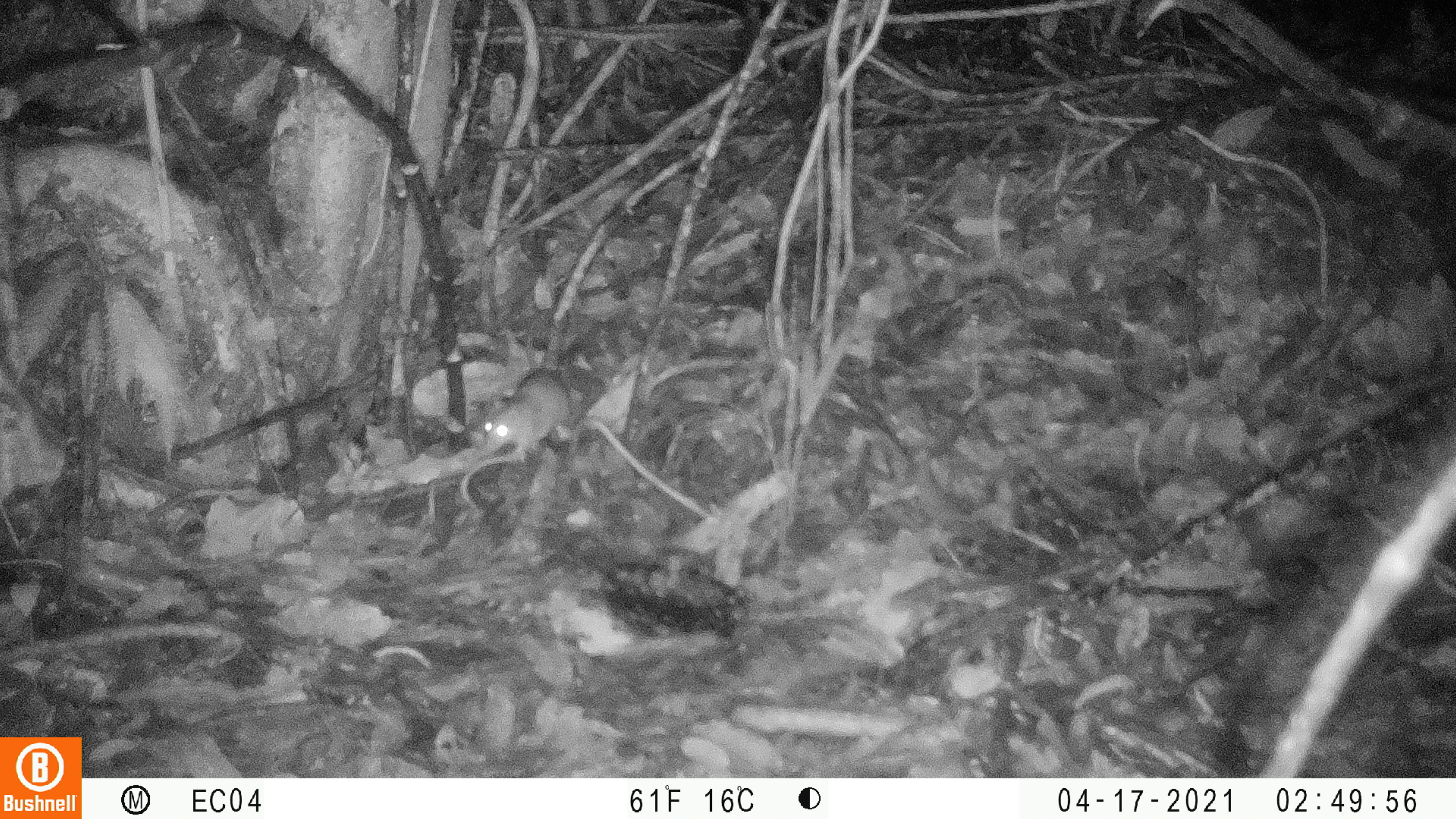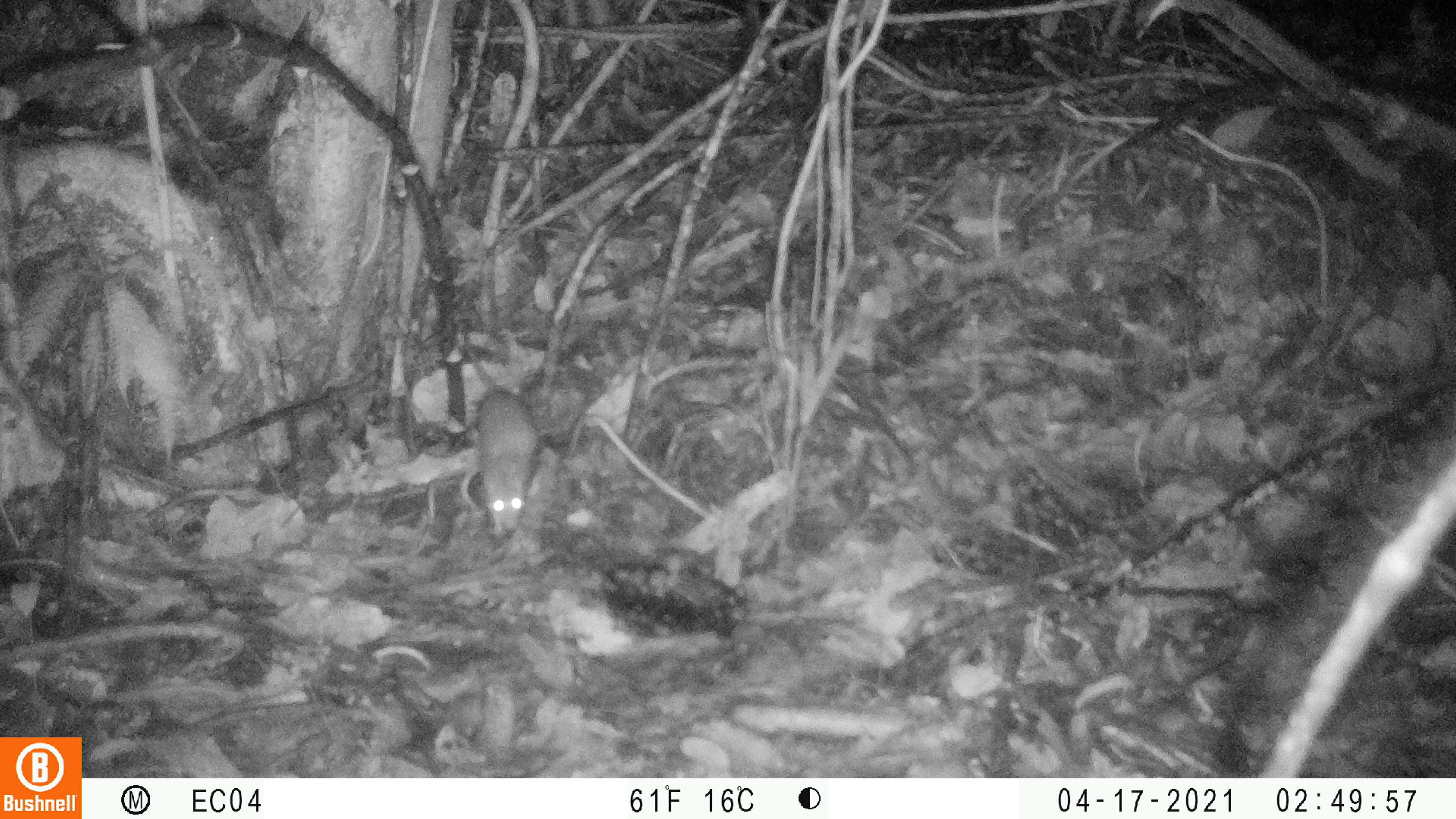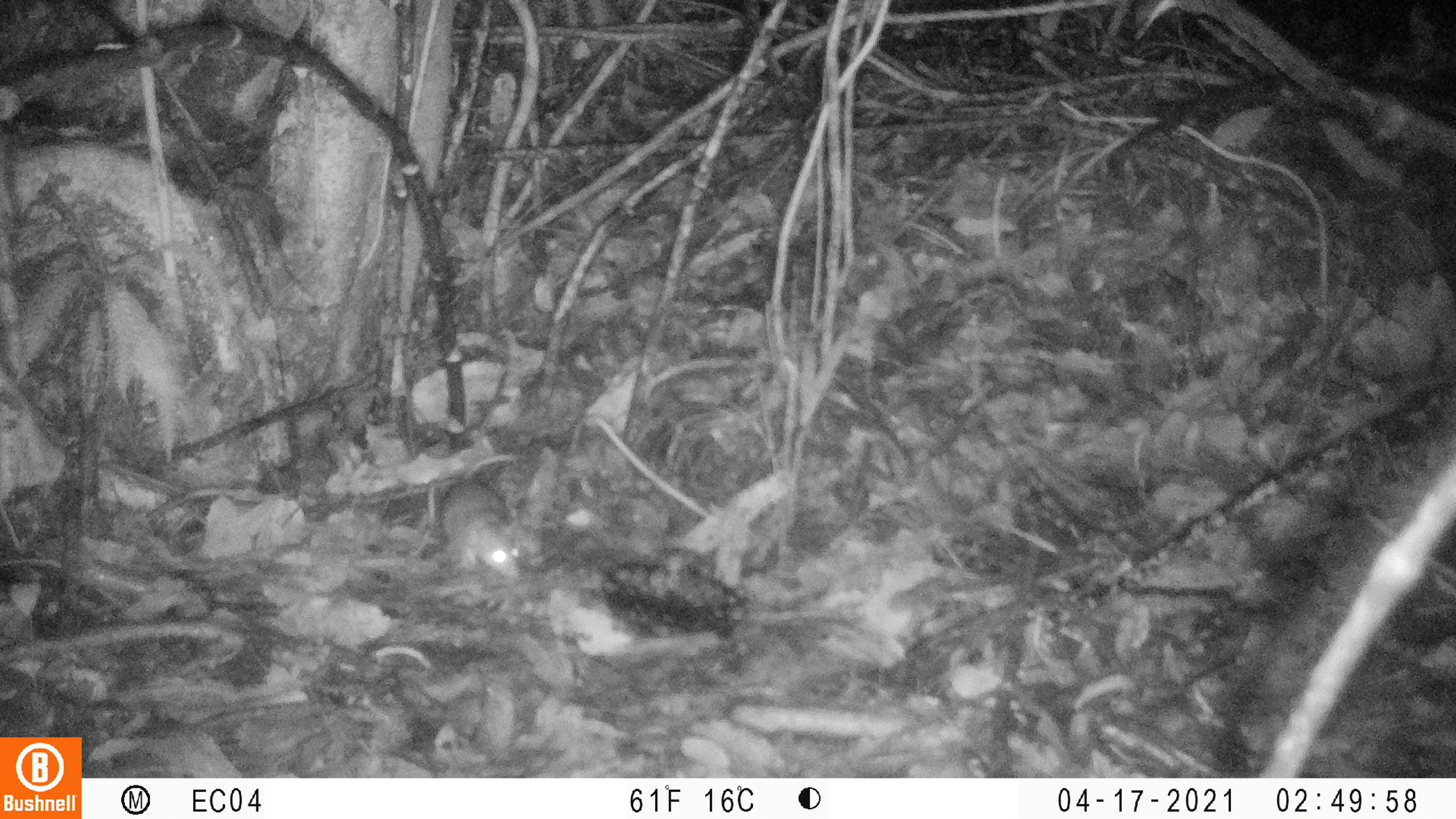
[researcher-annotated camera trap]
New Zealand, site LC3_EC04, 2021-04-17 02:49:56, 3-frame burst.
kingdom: Animalia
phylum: Chordata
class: Mammalia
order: Rodentia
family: Muridae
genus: Rattus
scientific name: Rattus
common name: rat